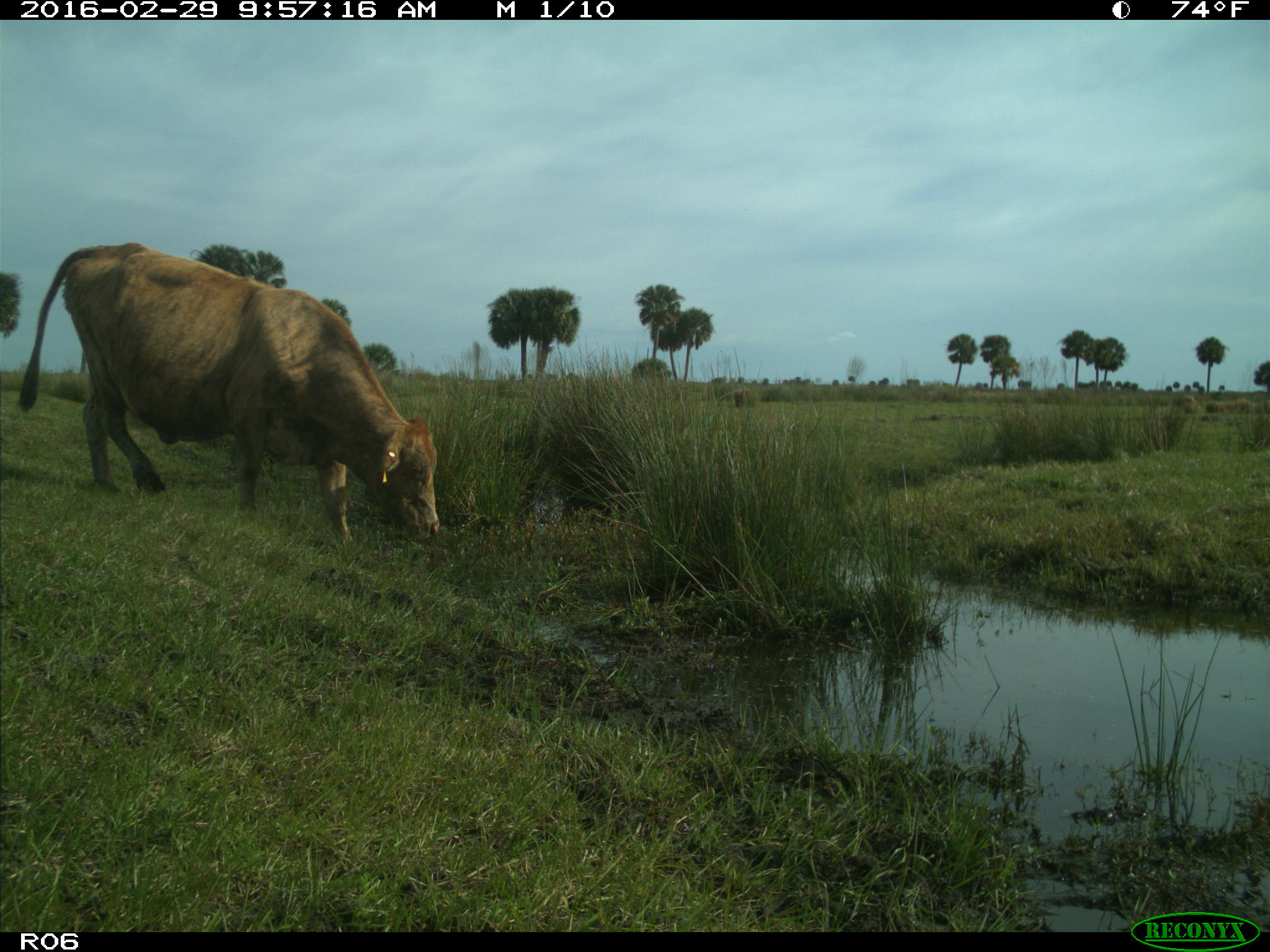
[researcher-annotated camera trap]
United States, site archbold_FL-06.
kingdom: Animalia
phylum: Chordata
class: Mammalia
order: Artiodactyla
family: Bovidae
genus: Bos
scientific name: Bos taurus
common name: domestic cow